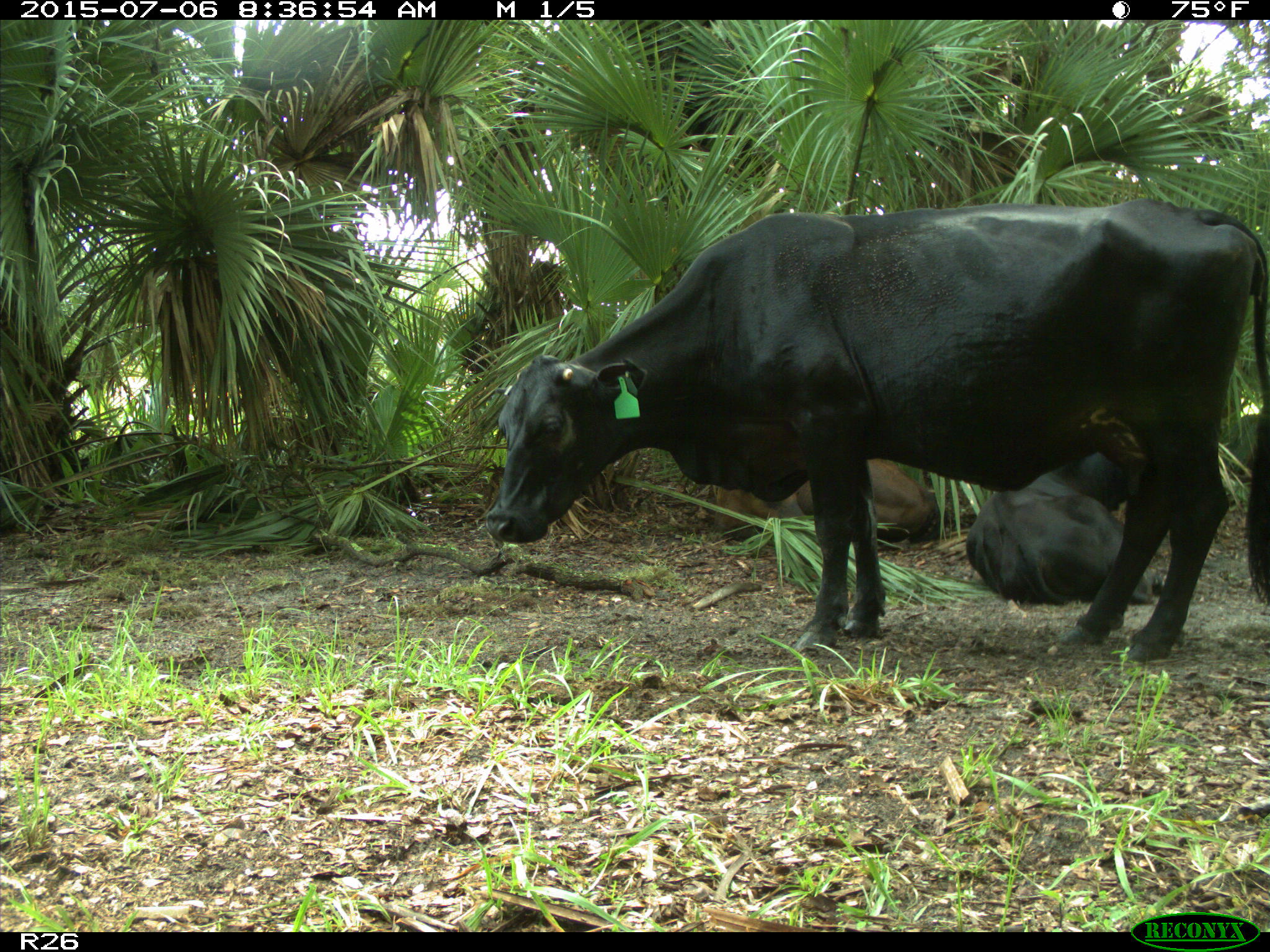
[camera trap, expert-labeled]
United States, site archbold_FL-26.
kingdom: Animalia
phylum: Chordata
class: Mammalia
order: Artiodactyla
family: Bovidae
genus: Bos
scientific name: Bos taurus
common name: domestic cow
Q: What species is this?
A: Bos taurus (domestic cow).